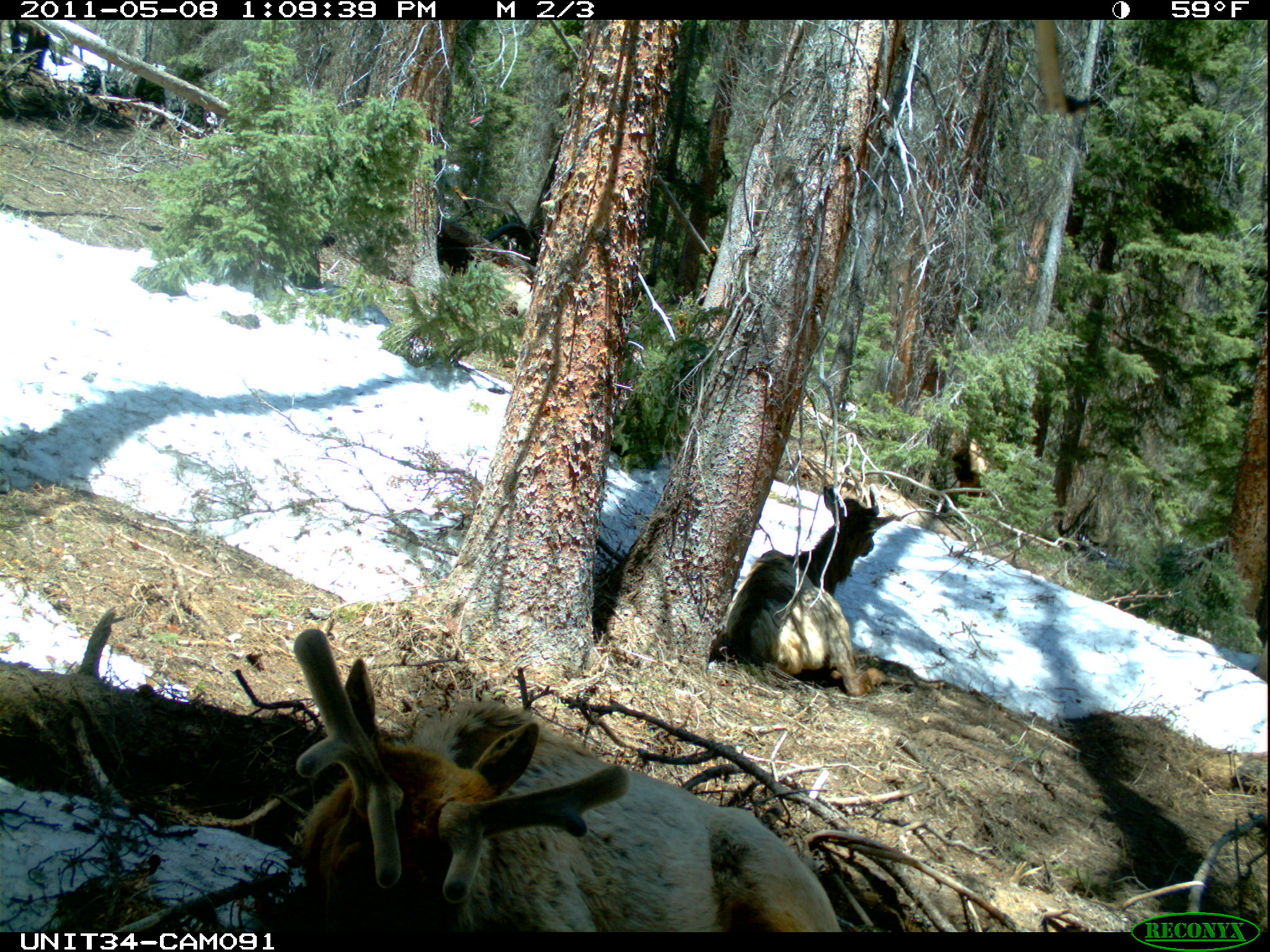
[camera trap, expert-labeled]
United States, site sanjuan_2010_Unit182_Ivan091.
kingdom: Animalia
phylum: Chordata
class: Mammalia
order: Artiodactyla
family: Cervidae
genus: Cervus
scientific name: Cervus elaphus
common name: red deer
Cervus elaphus (red deer).